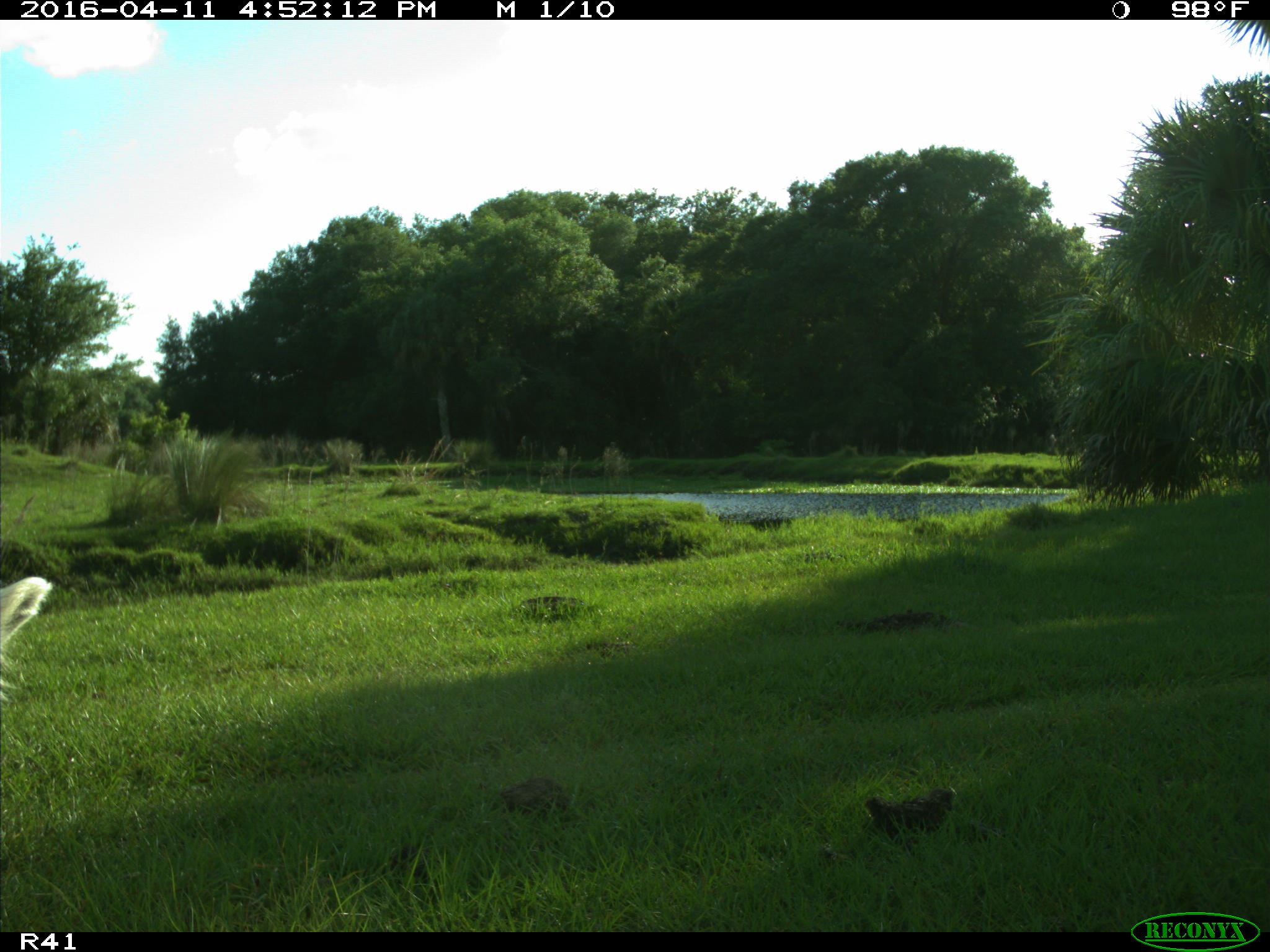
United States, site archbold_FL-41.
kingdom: Animalia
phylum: Chordata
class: Mammalia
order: Artiodactyla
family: Bovidae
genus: Bos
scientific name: Bos taurus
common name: domestic cow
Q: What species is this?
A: Bos taurus (domestic cow).